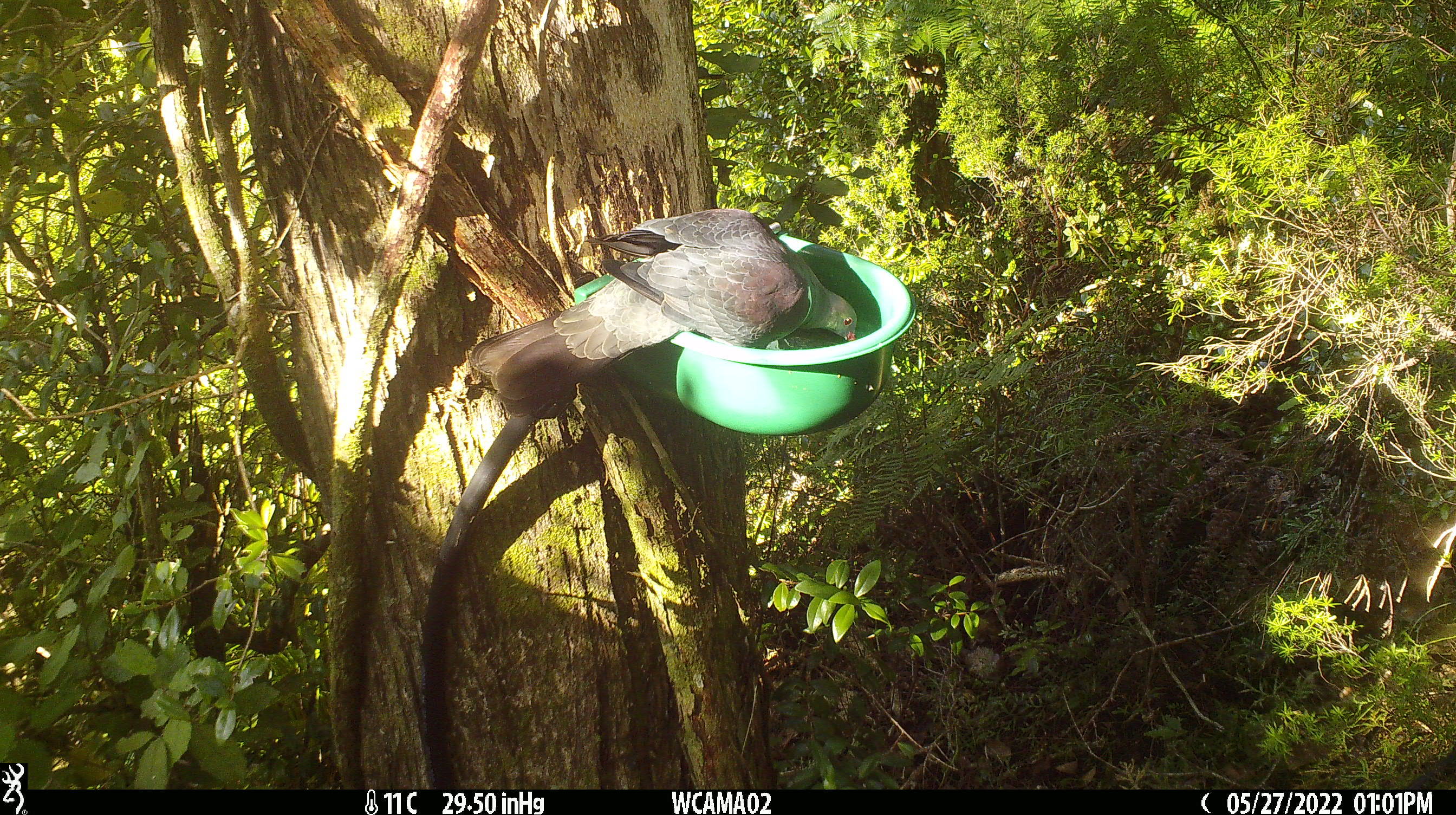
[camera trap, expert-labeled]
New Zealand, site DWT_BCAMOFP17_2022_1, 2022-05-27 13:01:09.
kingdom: Animalia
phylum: Chordata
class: Aves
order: Columbiformes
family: Columbidae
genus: Hemiphaga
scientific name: Hemiphaga novaeseelandiae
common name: new zealand pigeon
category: kereru